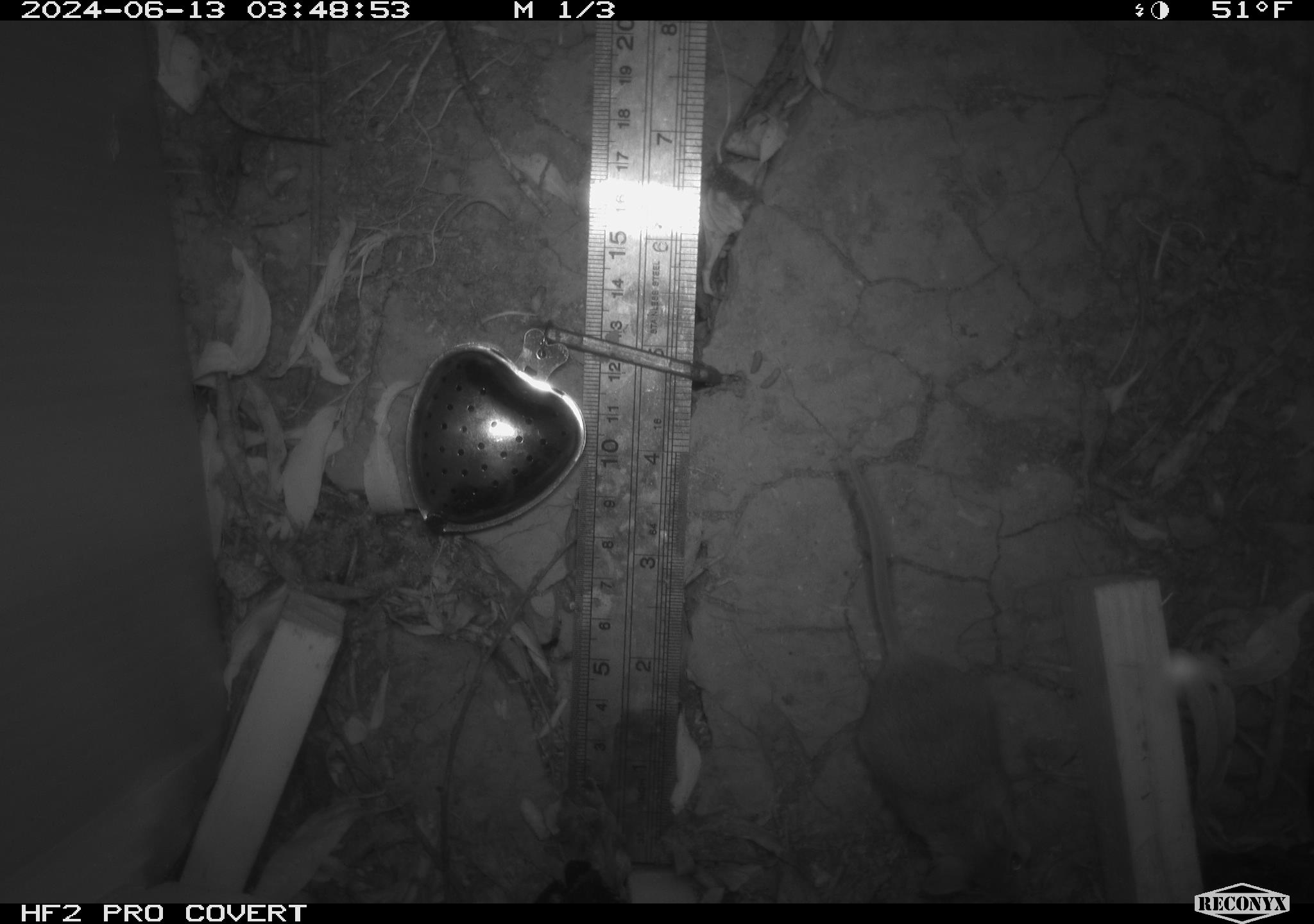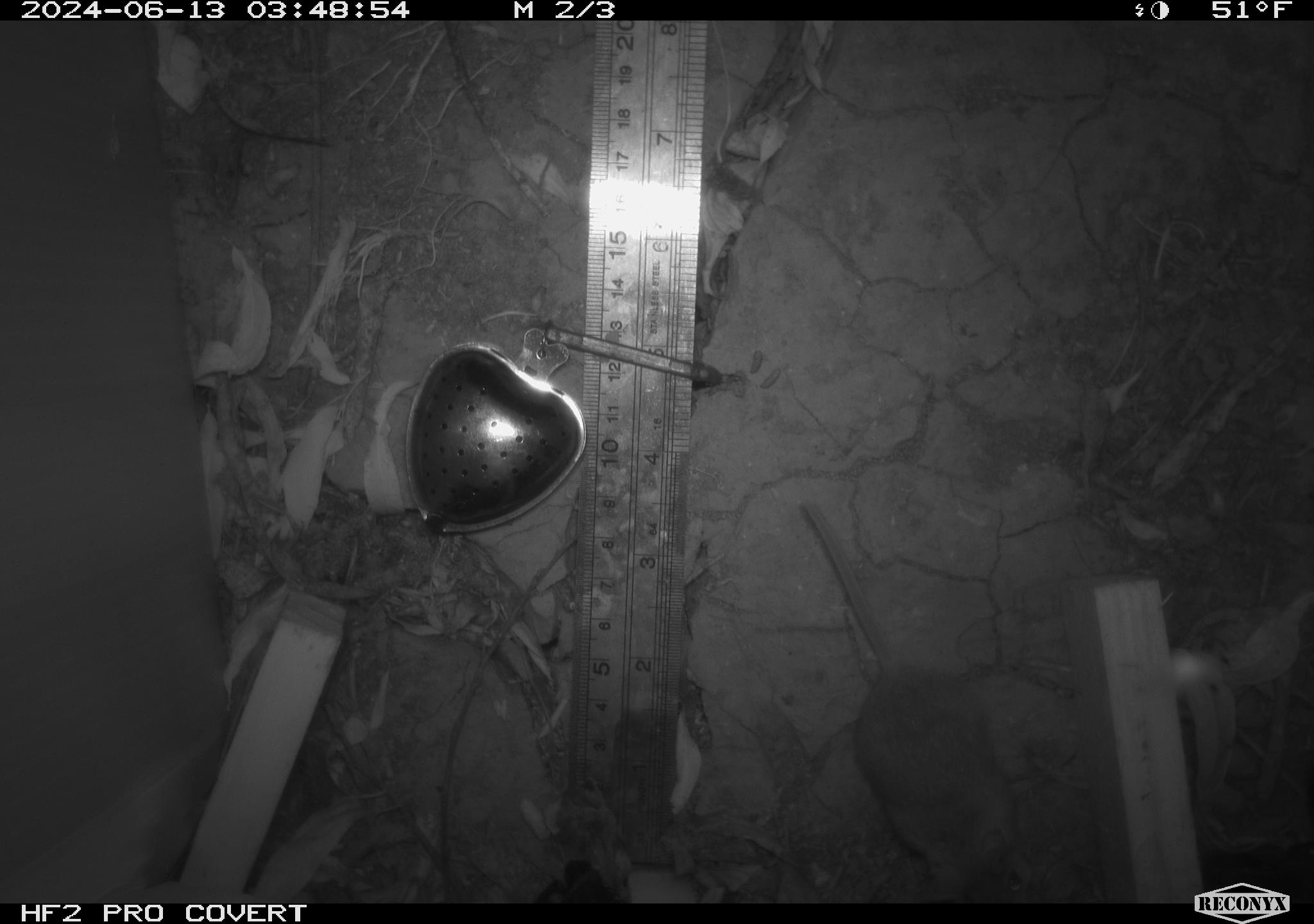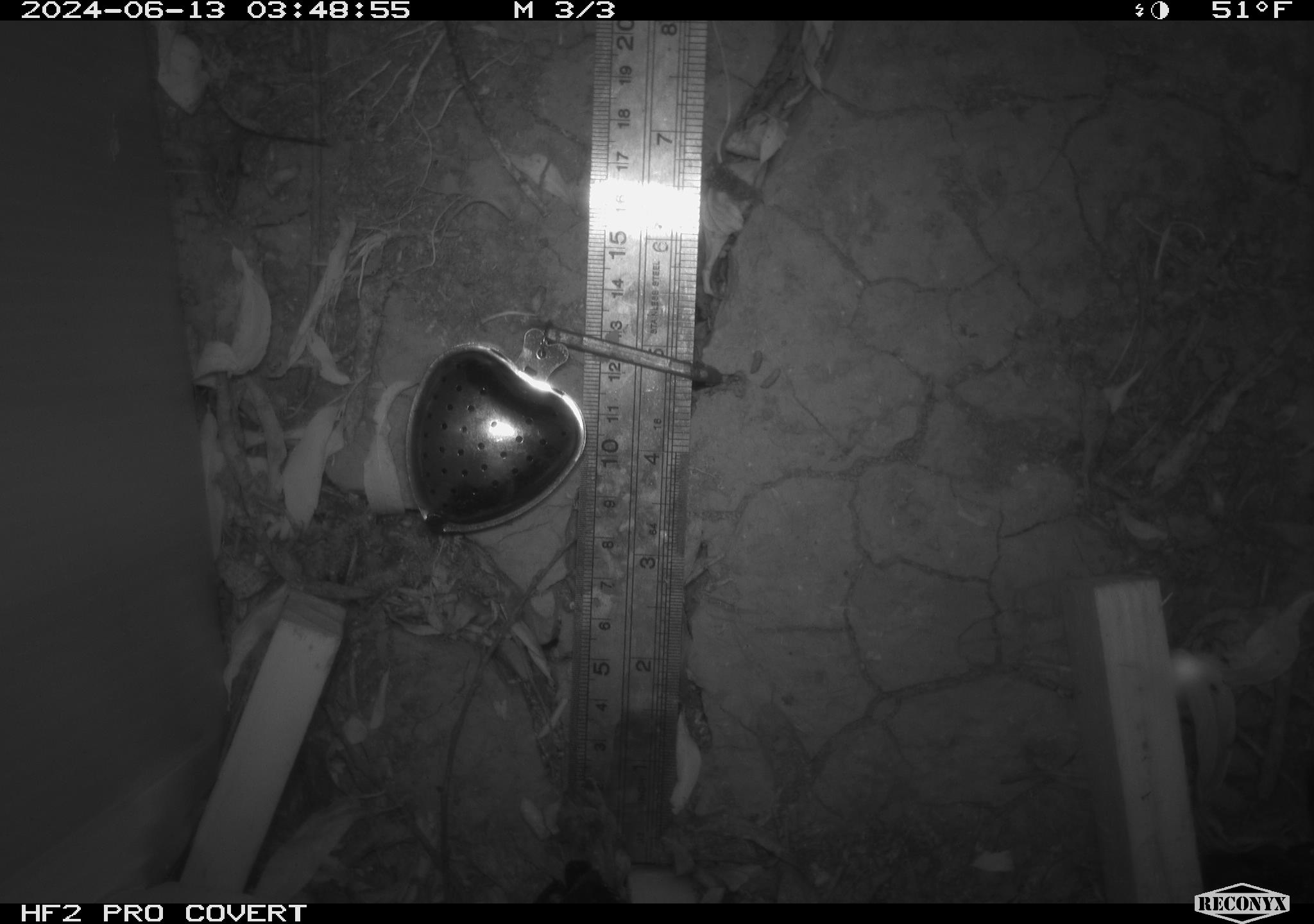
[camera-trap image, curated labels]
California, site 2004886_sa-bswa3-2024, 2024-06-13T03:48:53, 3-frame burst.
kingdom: Animalia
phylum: Chordata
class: Mammalia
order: Rodentia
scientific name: Rodentia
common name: mouse species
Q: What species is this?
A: Mouse species (Rodentia).